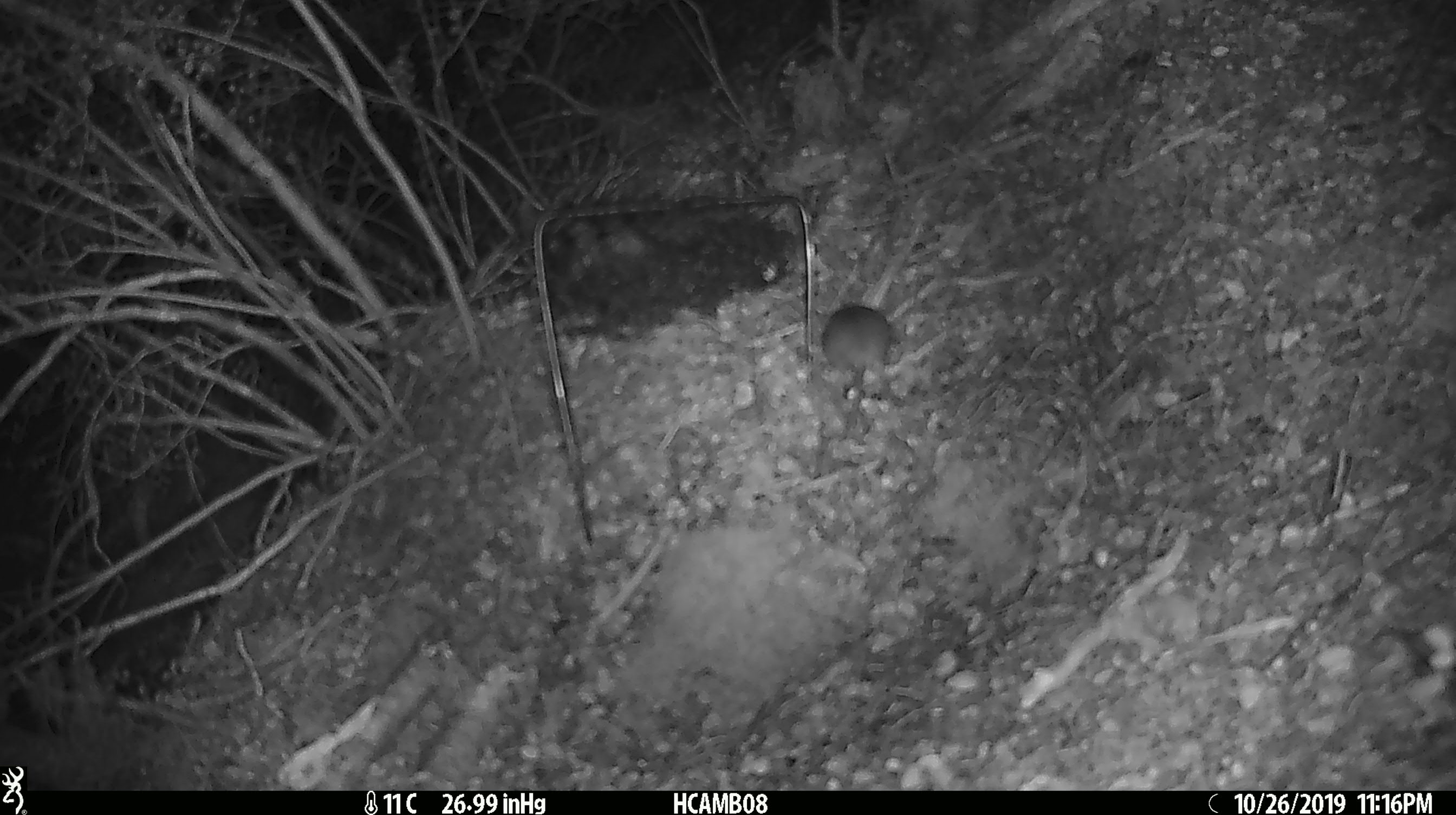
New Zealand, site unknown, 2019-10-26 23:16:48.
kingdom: Animalia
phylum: Chordata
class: Mammalia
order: Rodentia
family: Muridae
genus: Mus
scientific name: Mus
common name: mouse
Mouse (Mus).